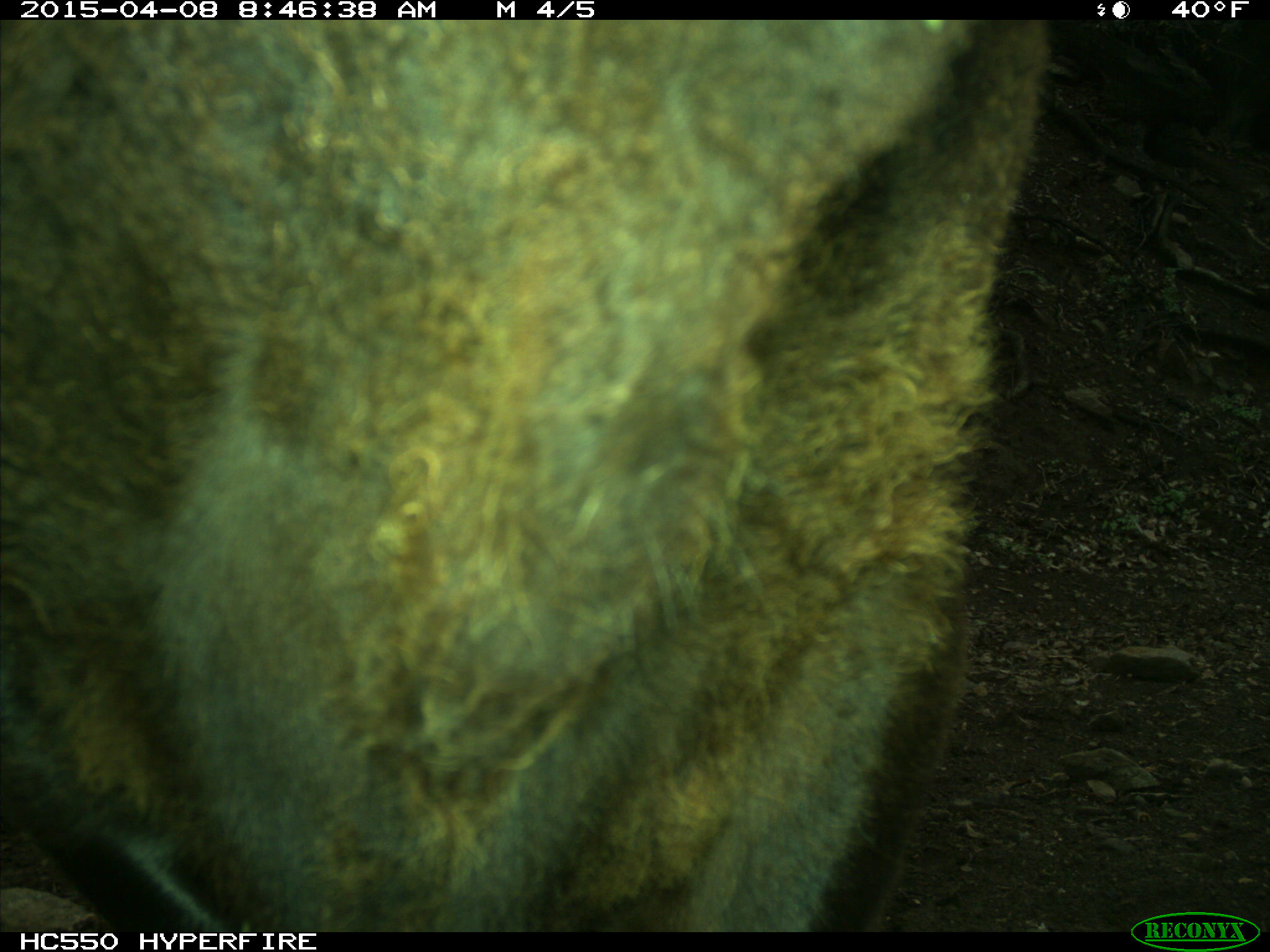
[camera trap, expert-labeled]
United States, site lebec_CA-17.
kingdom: Animalia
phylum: Chordata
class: Mammalia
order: Artiodactyla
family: Bovidae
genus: Bos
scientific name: Bos taurus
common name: domestic cow